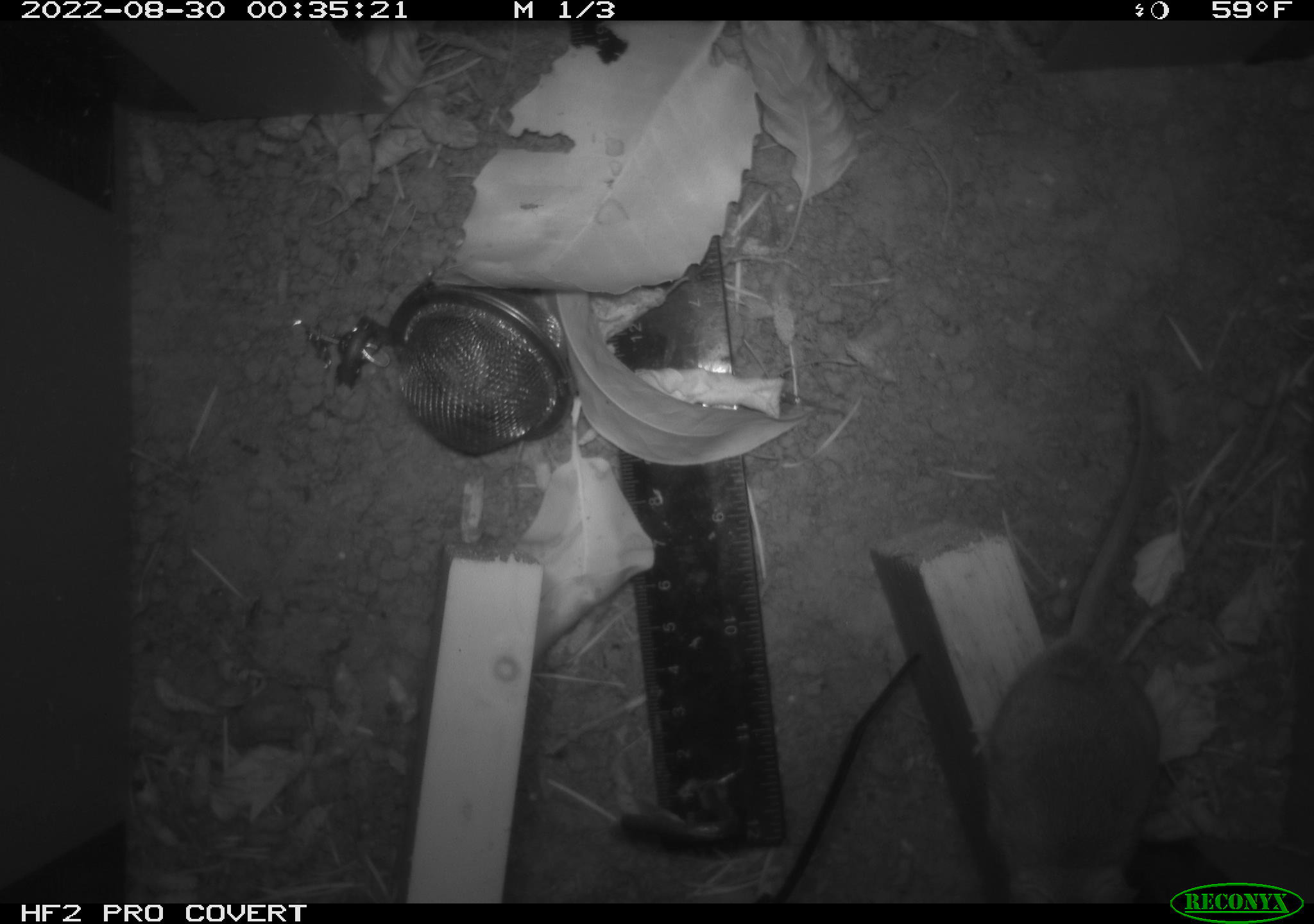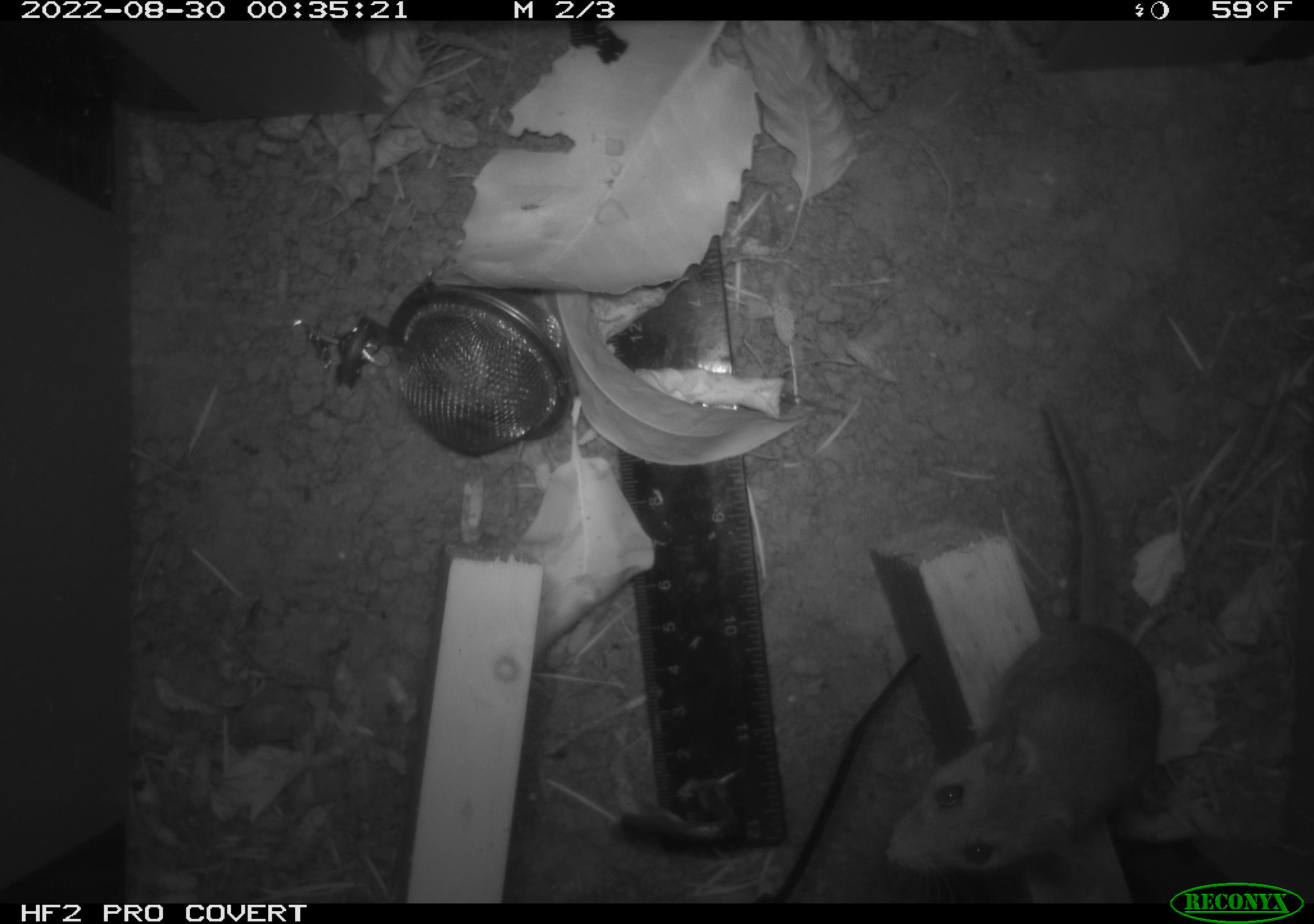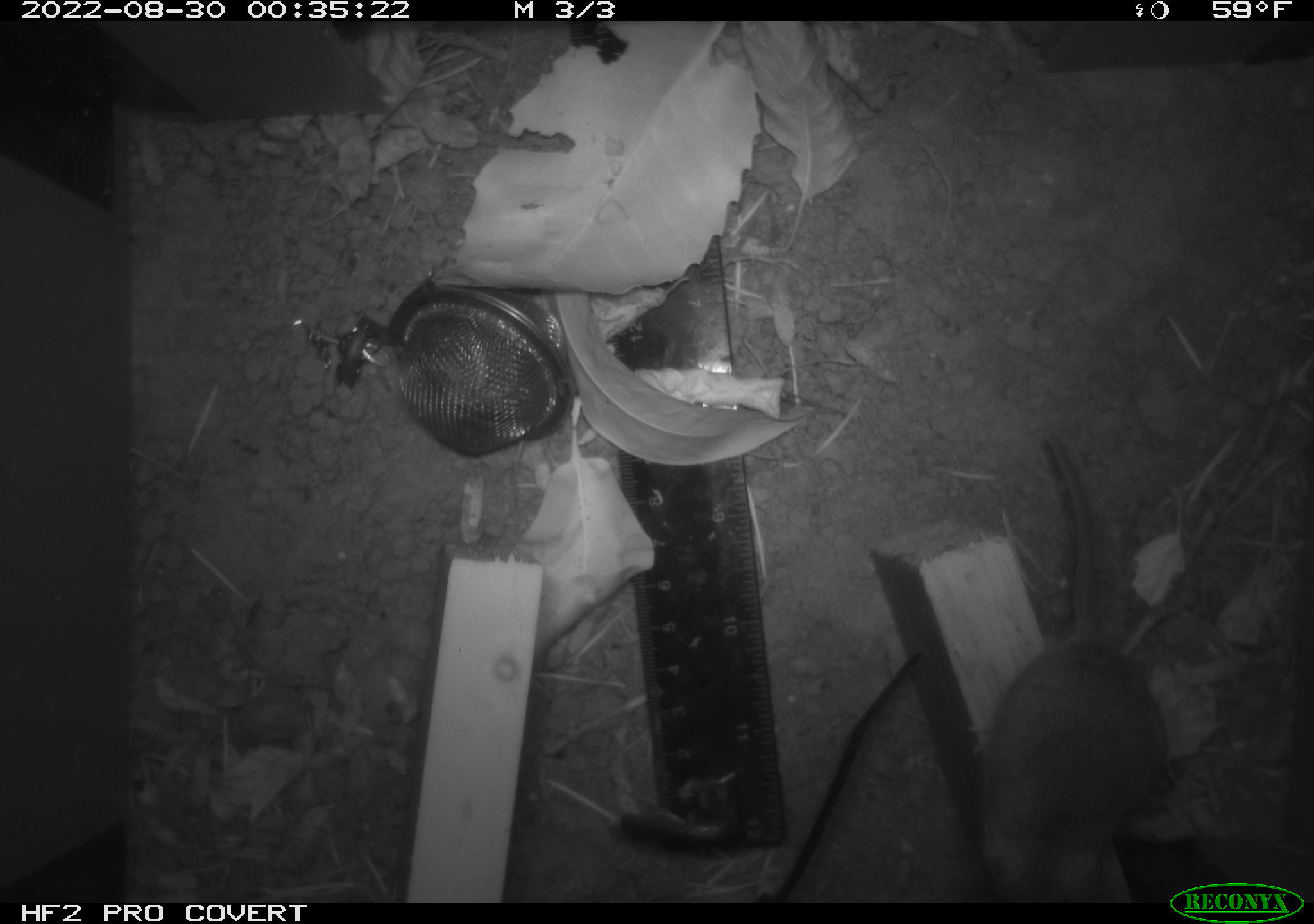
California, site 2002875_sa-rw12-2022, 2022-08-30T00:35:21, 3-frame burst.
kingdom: Animalia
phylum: Chordata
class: Mammalia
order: Rodentia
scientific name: Rodentia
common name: rodent